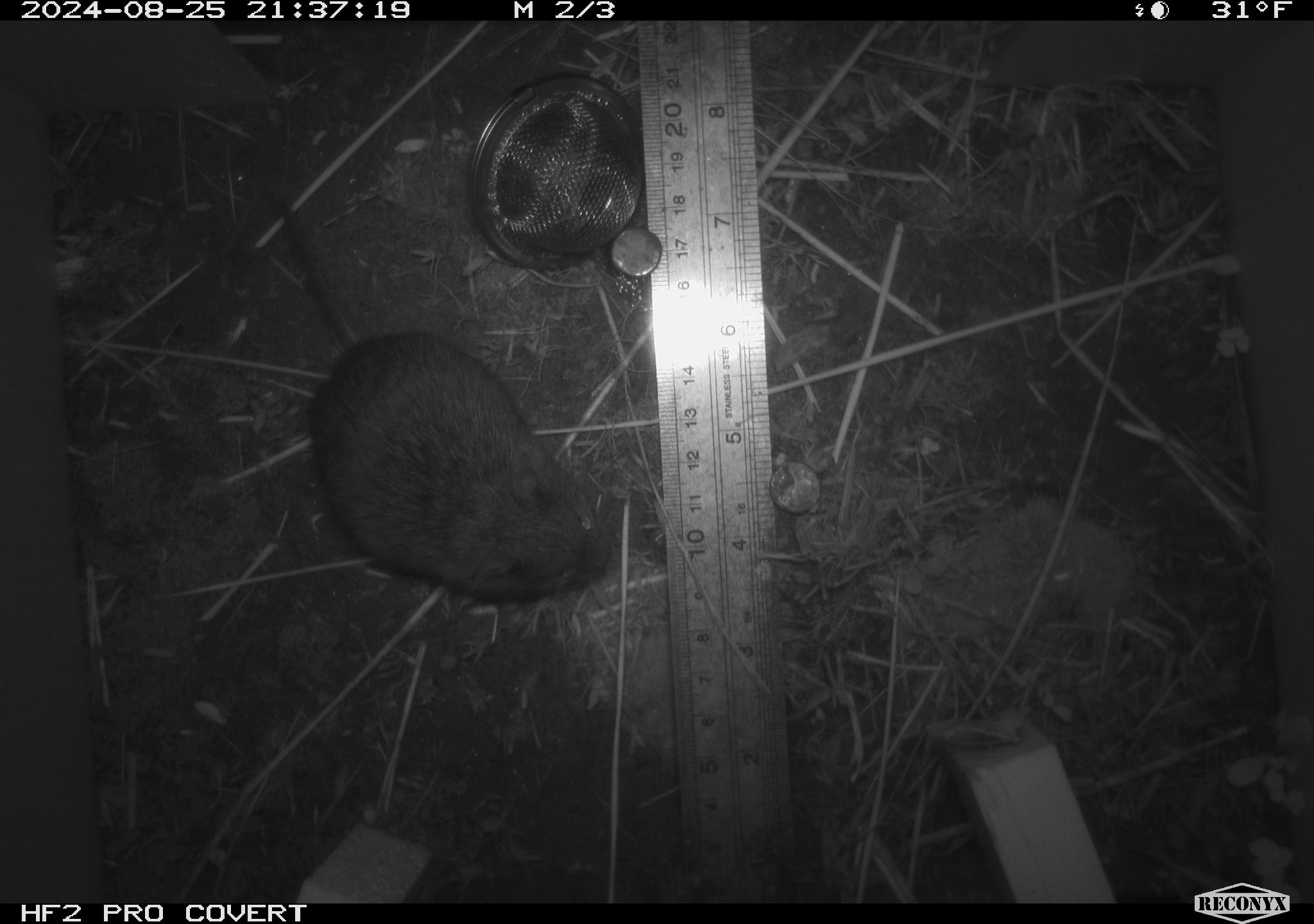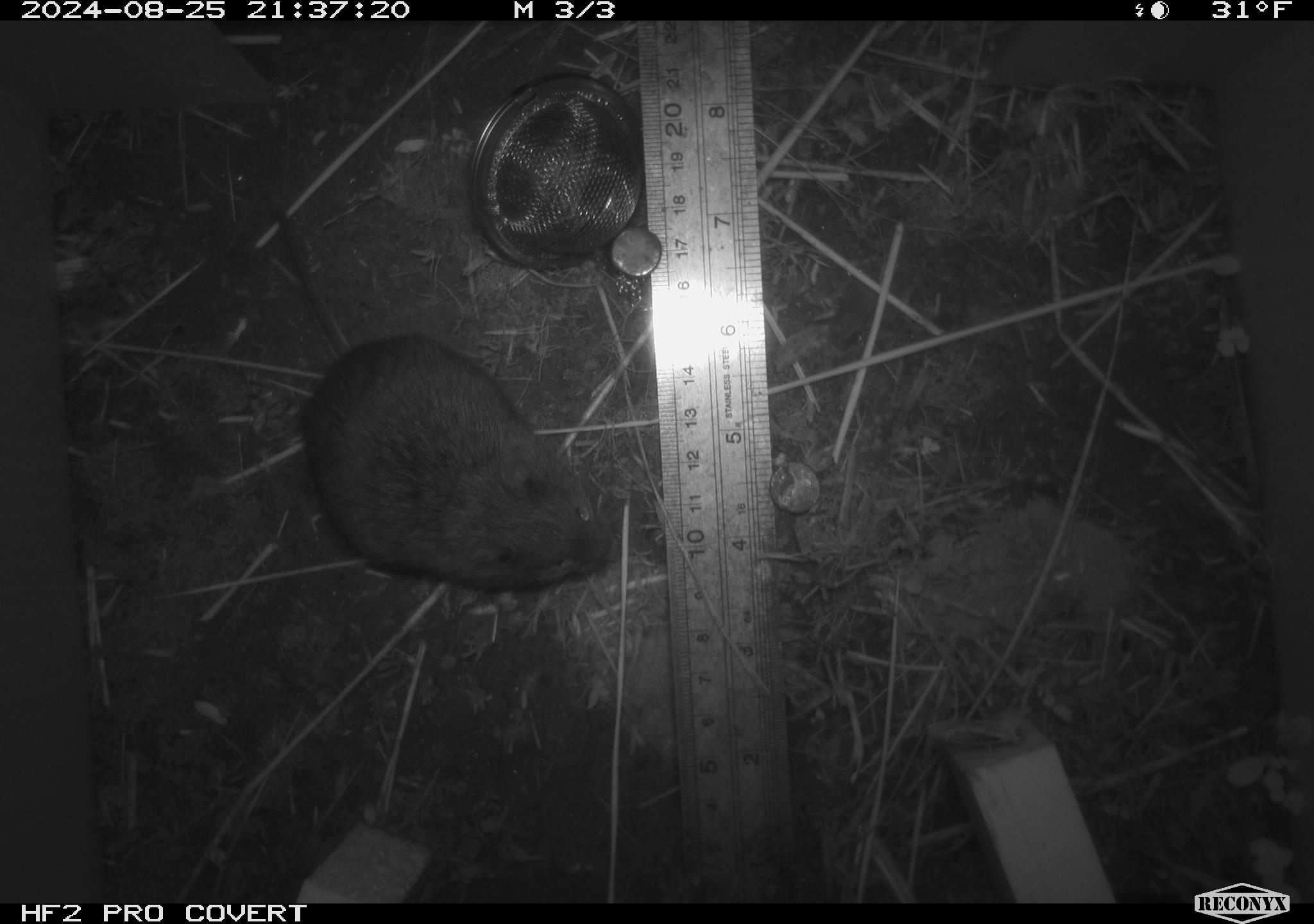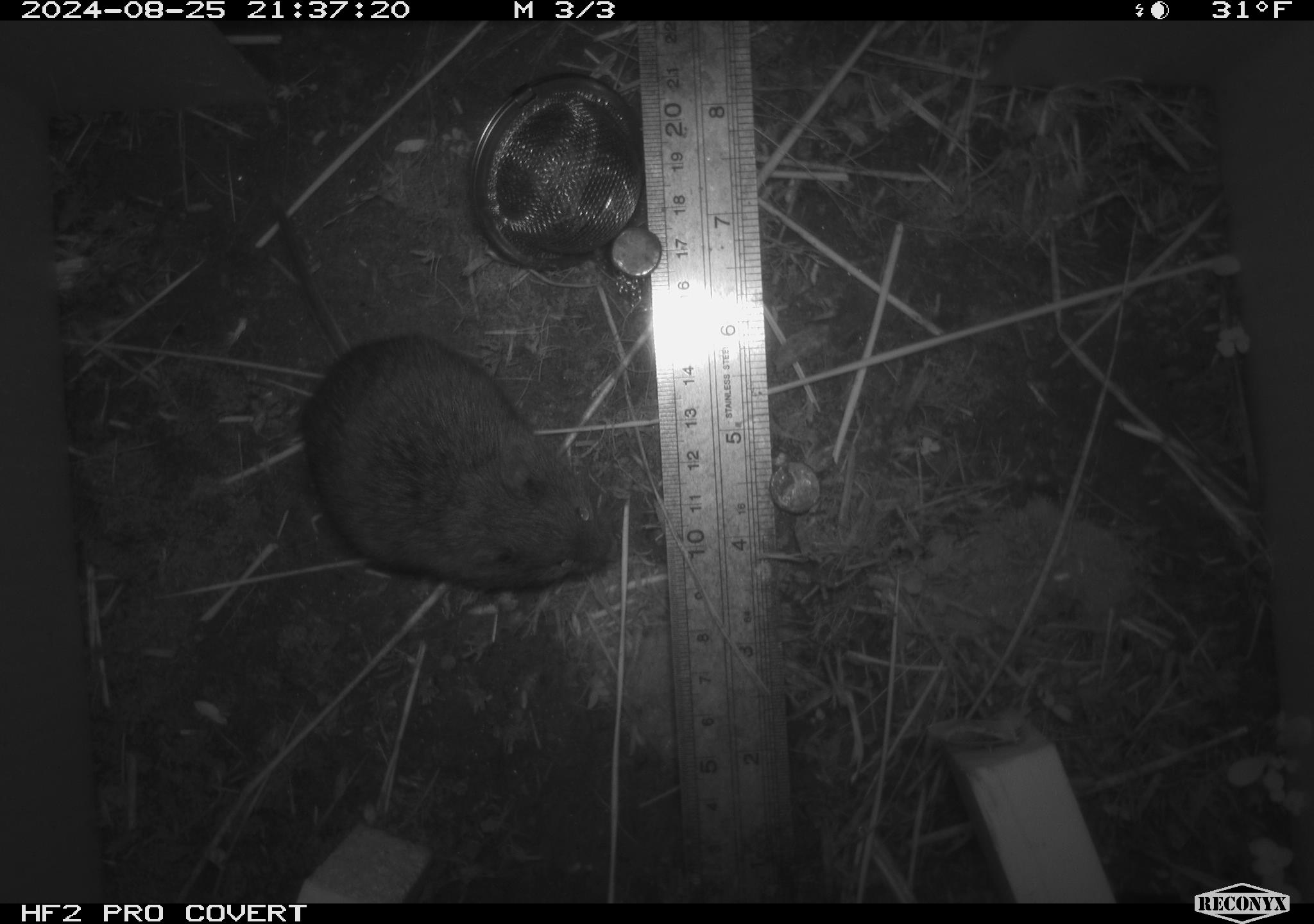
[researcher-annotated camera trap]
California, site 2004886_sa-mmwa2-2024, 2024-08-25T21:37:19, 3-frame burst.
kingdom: Animalia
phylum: Chordata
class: Mammalia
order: Rodentia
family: Cricetidae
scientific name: Arvicolinae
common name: voles, lemmings, and muskrats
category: arvicolinae subfamily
Arvicolinae subfamily (voles, lemmings, and muskrats) (Arvicolinae).